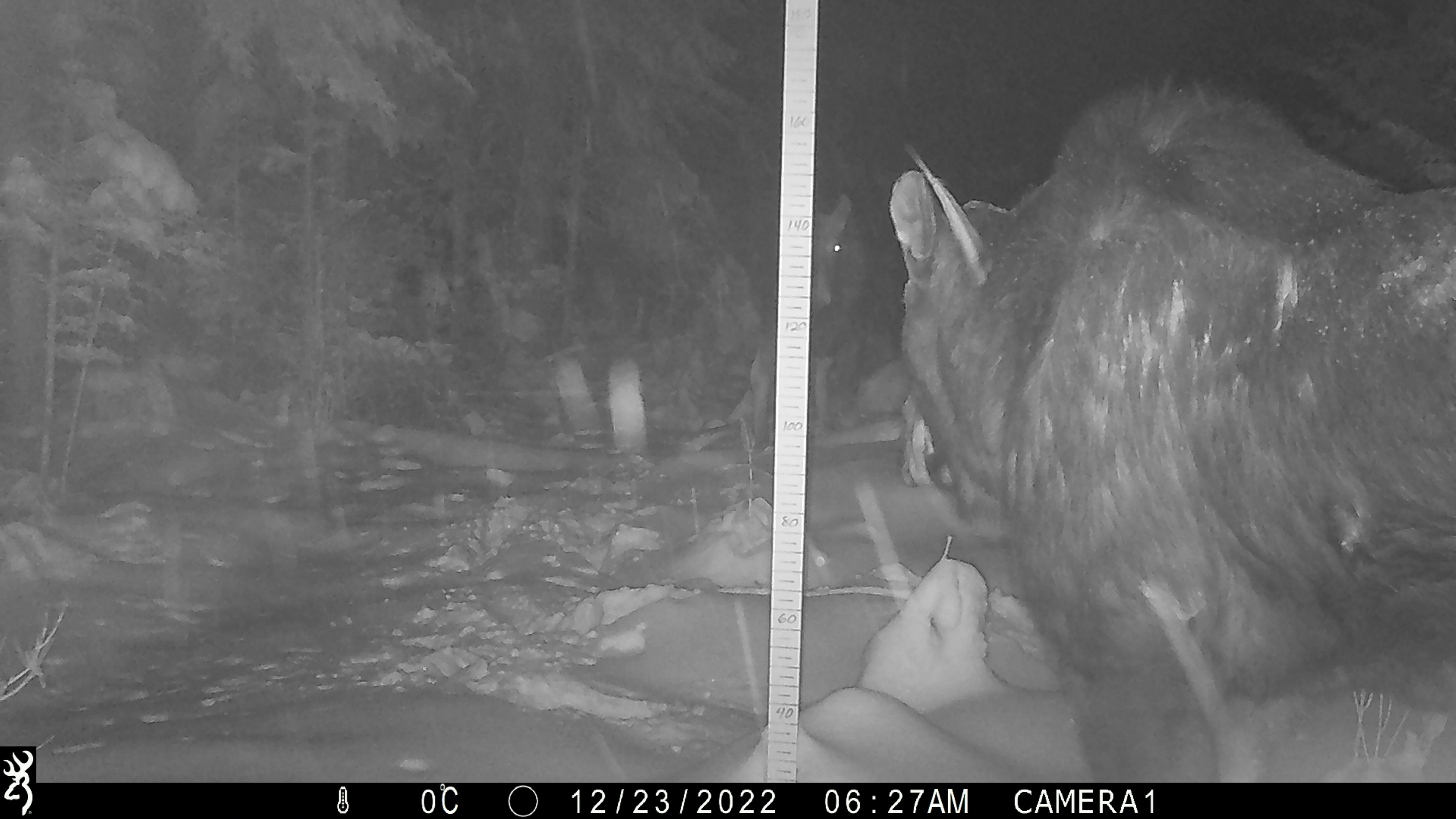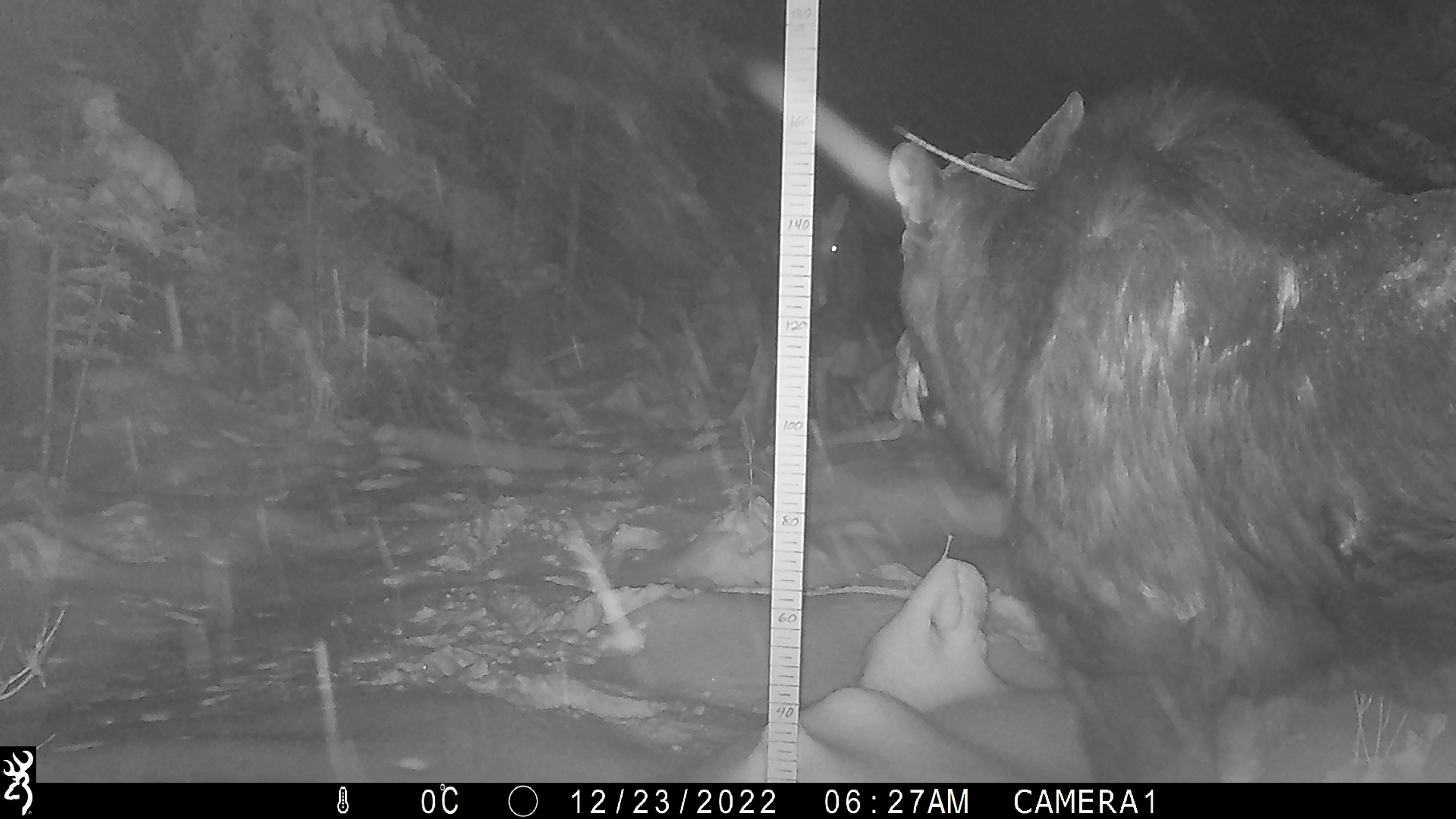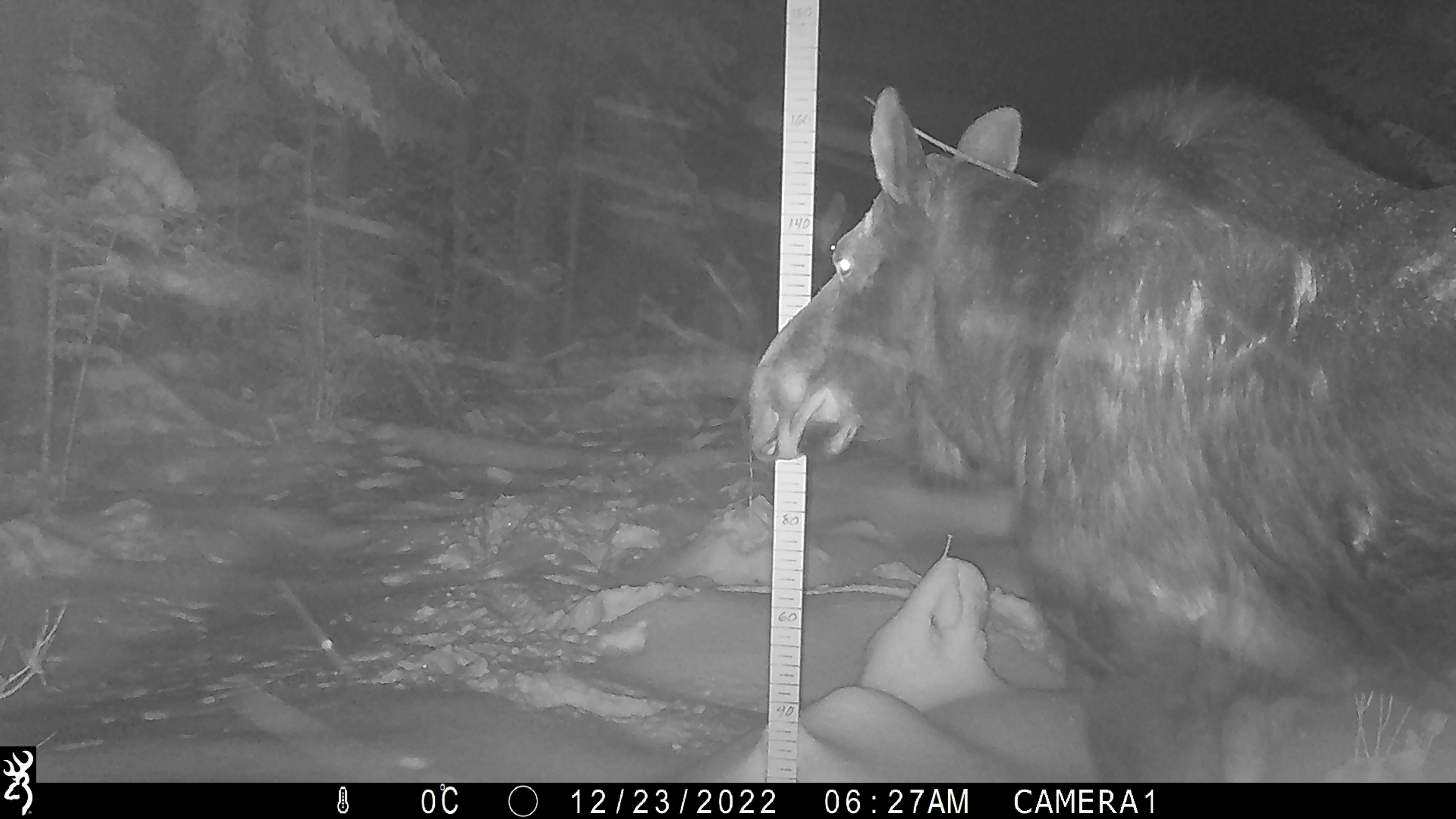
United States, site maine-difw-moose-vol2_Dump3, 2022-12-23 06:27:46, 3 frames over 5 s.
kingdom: Animalia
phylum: Chordata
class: Mammalia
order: Artiodactyla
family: Cervidae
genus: Alces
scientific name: Alces alces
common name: moose